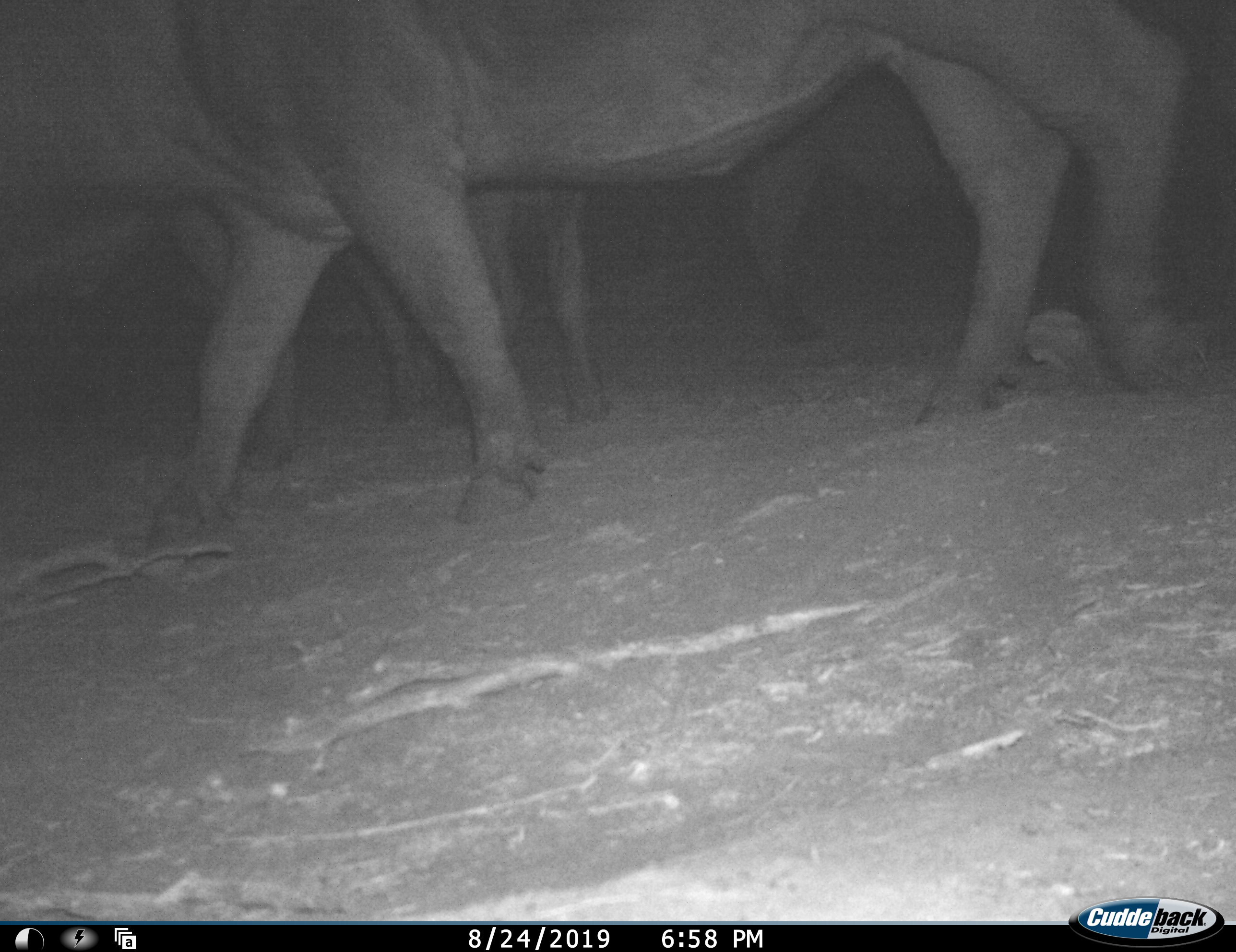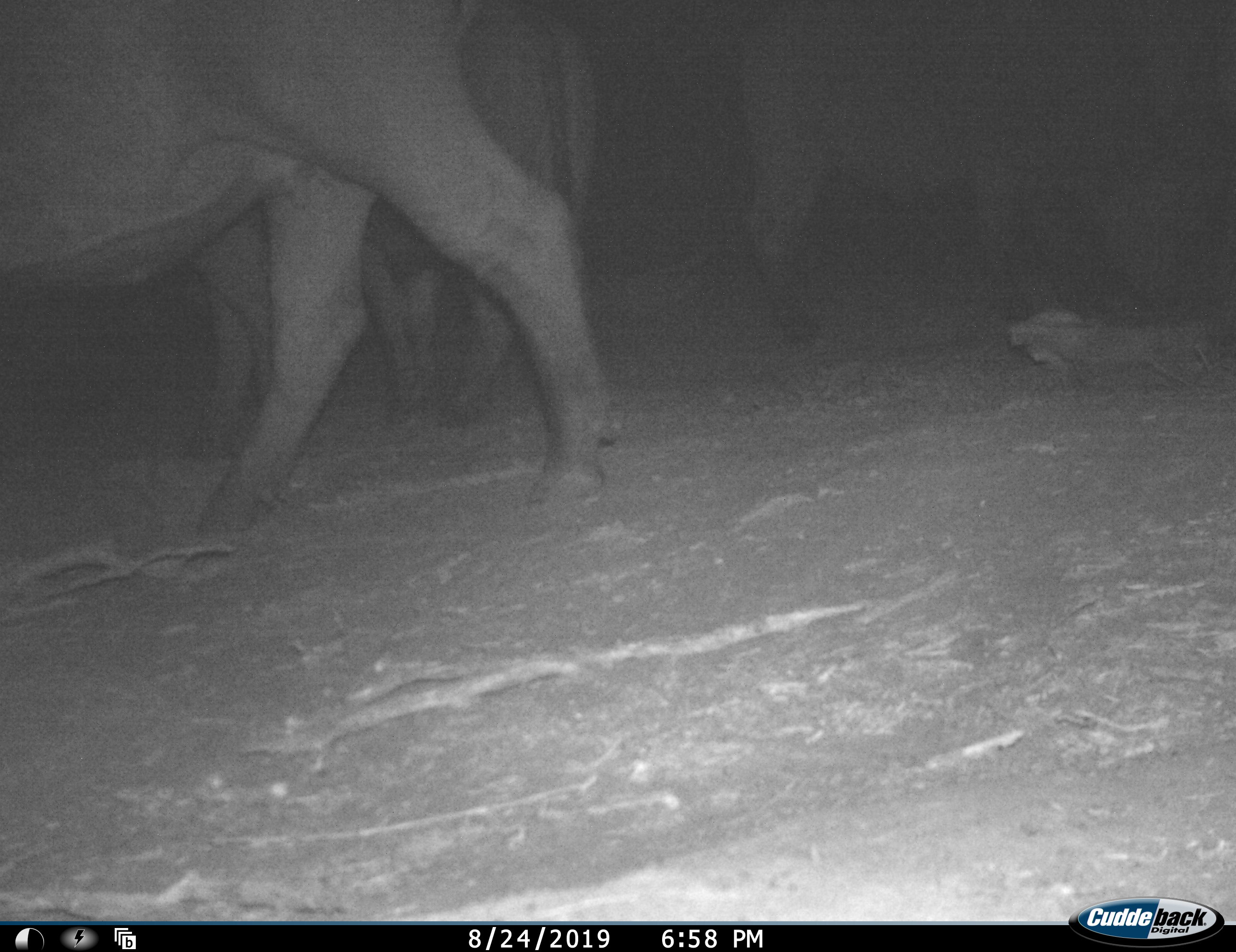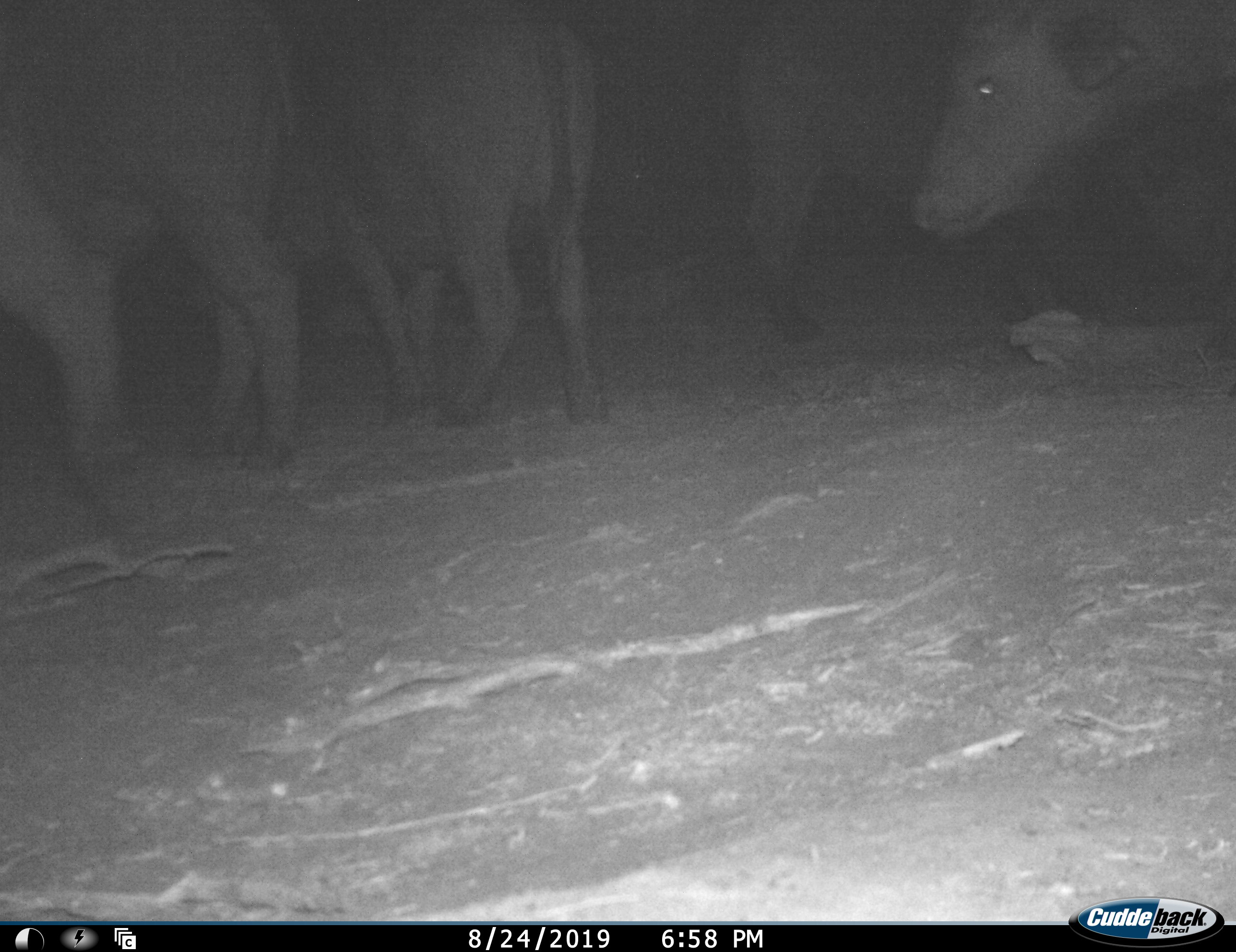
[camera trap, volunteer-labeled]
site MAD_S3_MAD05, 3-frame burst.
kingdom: Animalia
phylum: Chordata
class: Mammalia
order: Artiodactyla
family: Bovidae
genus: Syncerus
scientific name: Syncerus caffer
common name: african buffalo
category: buffalo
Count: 4.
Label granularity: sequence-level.